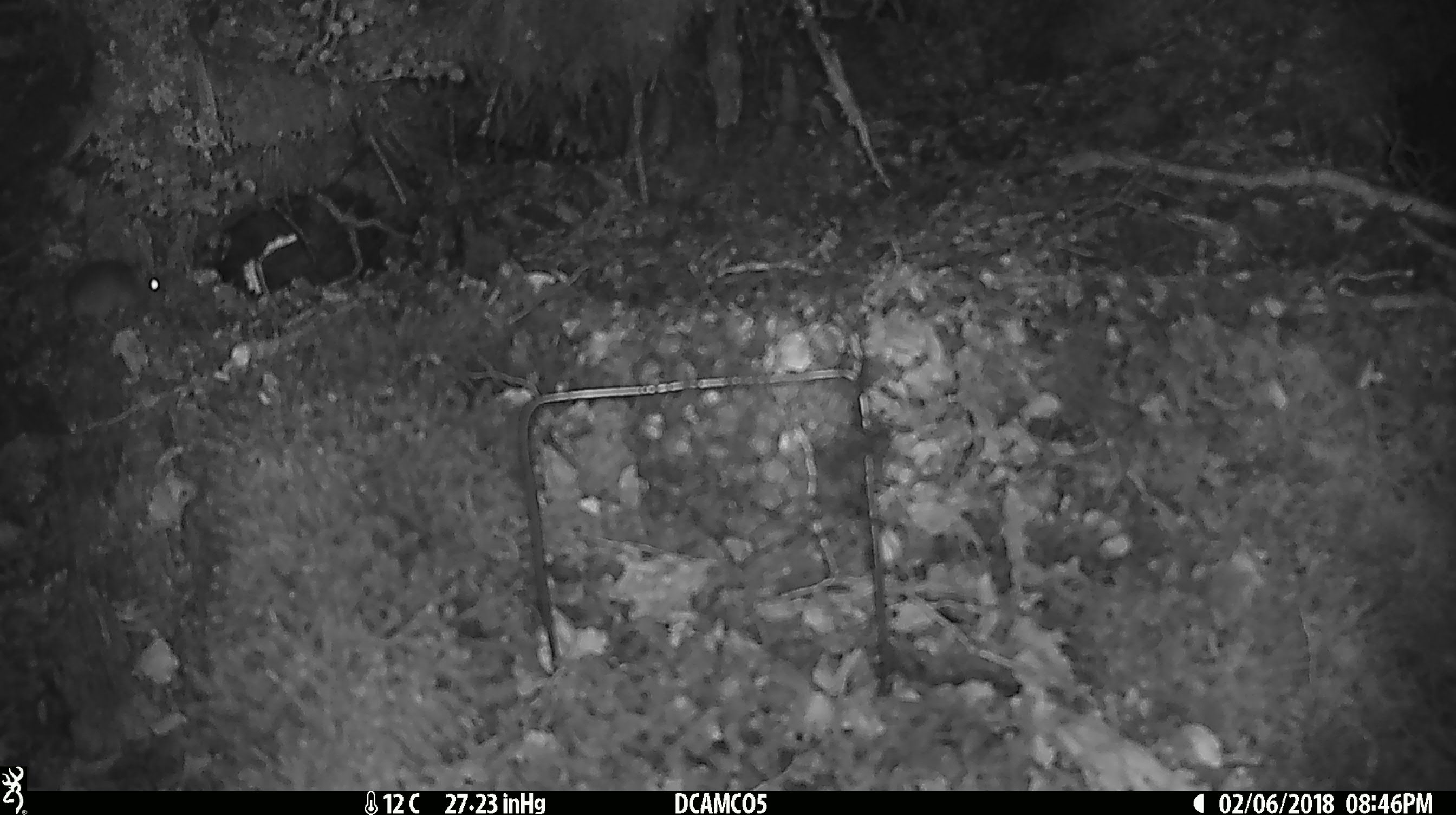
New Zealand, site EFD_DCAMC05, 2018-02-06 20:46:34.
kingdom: Animalia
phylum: Chordata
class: Mammalia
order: Rodentia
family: Muridae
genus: Mus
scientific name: Mus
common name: mouse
Mouse (Mus).